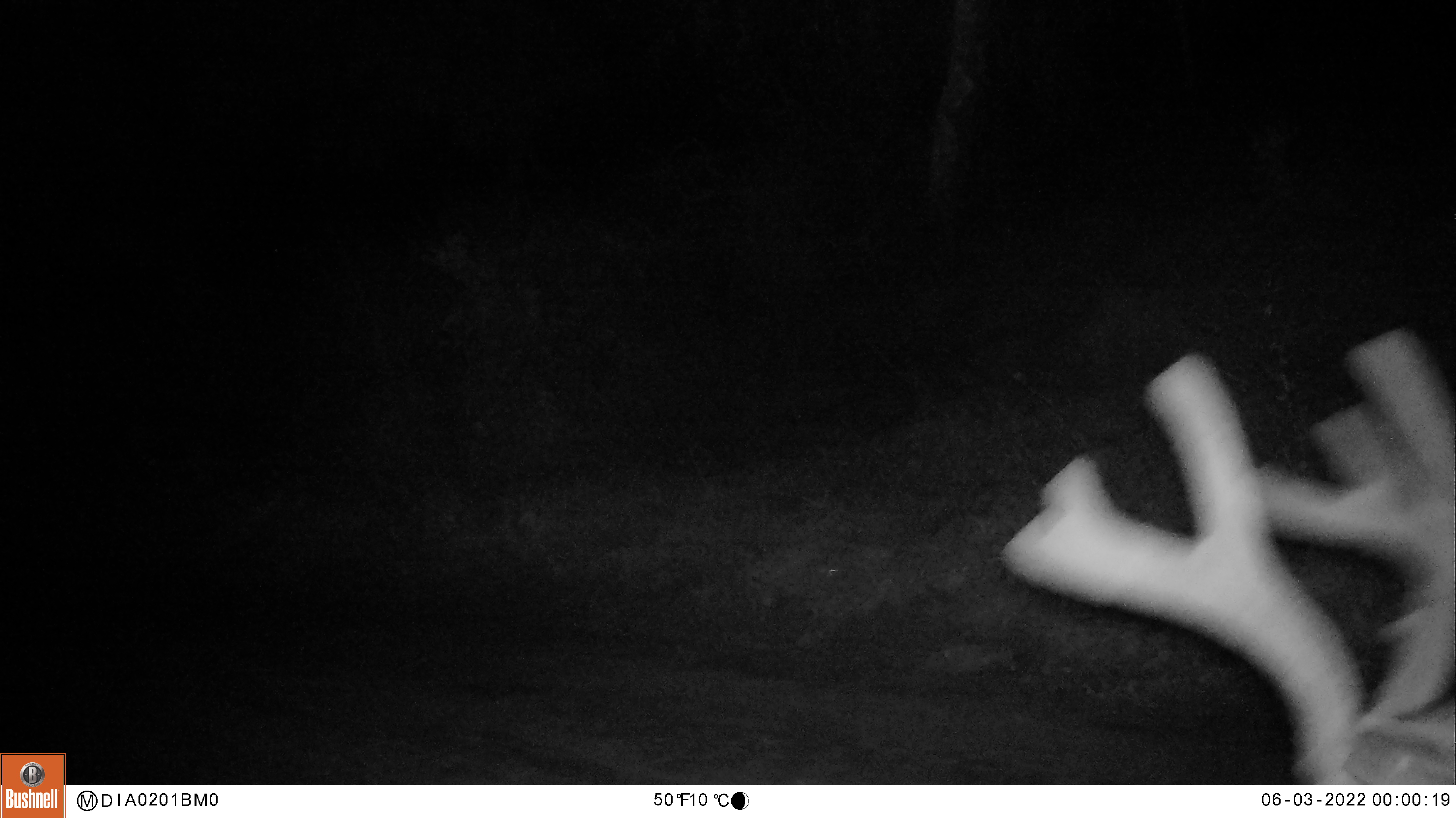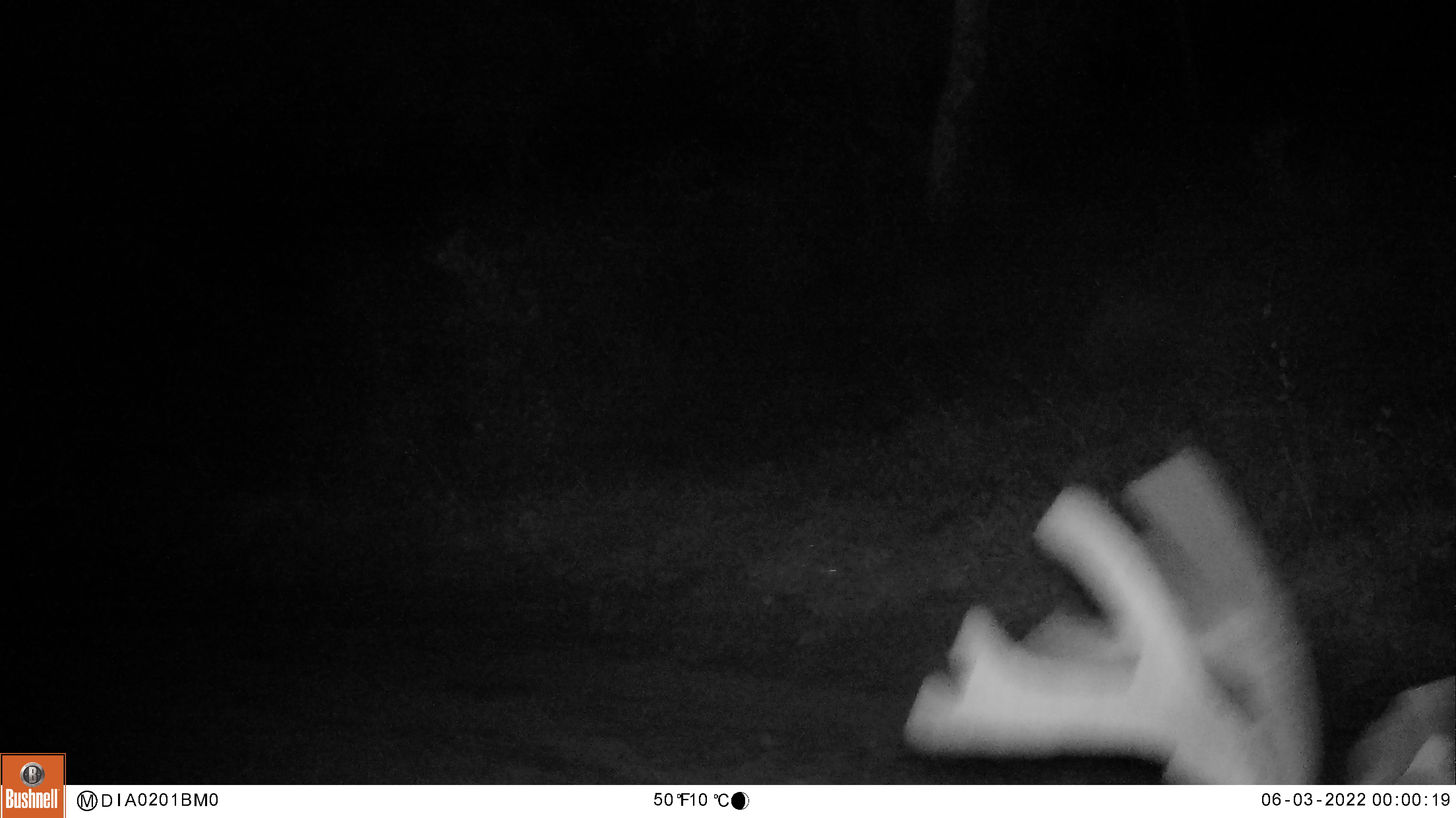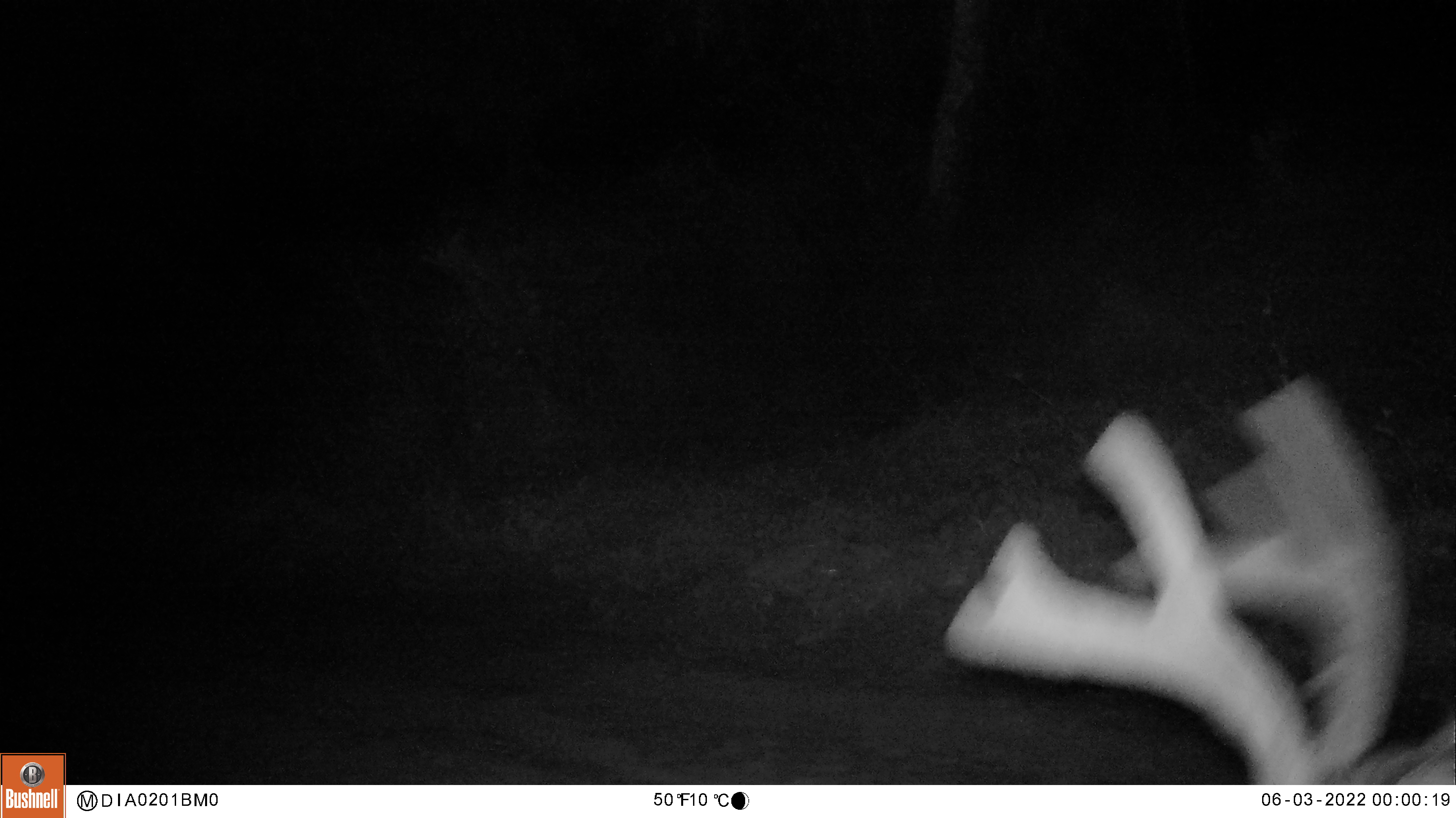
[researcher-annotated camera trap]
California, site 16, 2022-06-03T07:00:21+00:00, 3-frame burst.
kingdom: Animalia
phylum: Chordata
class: Mammalia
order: Artiodactyla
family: Cervidae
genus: Odocoileus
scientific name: Odocoileus hemionus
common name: mule deer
Mule deer (Odocoileus hemionus).